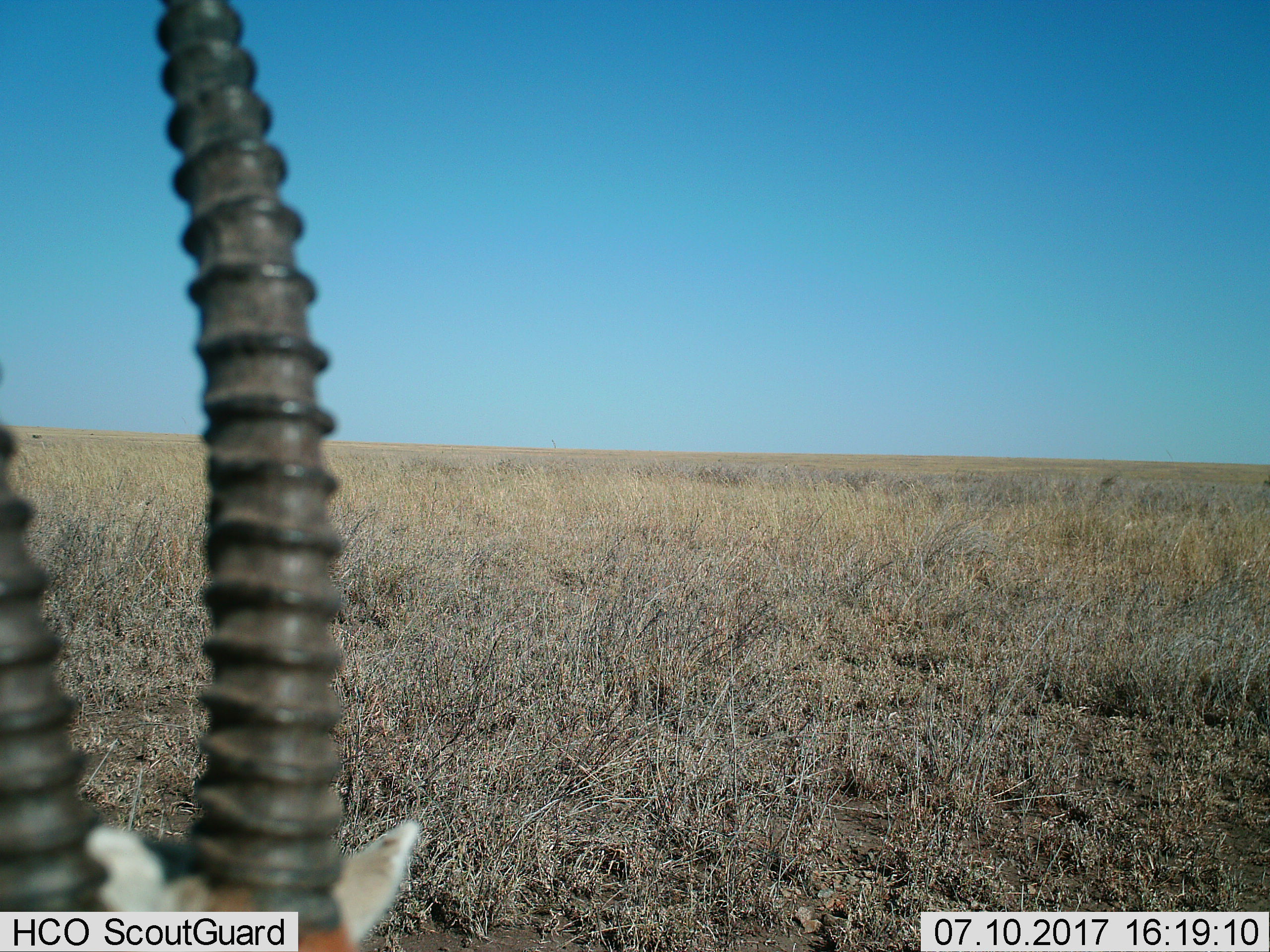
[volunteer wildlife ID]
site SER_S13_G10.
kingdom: Animalia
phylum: Chordata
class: Mammalia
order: Artiodactyla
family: Bovidae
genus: Eudorcas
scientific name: Eudorcas thomsonii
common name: thomson's gazelle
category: gazellethomsons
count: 1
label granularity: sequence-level